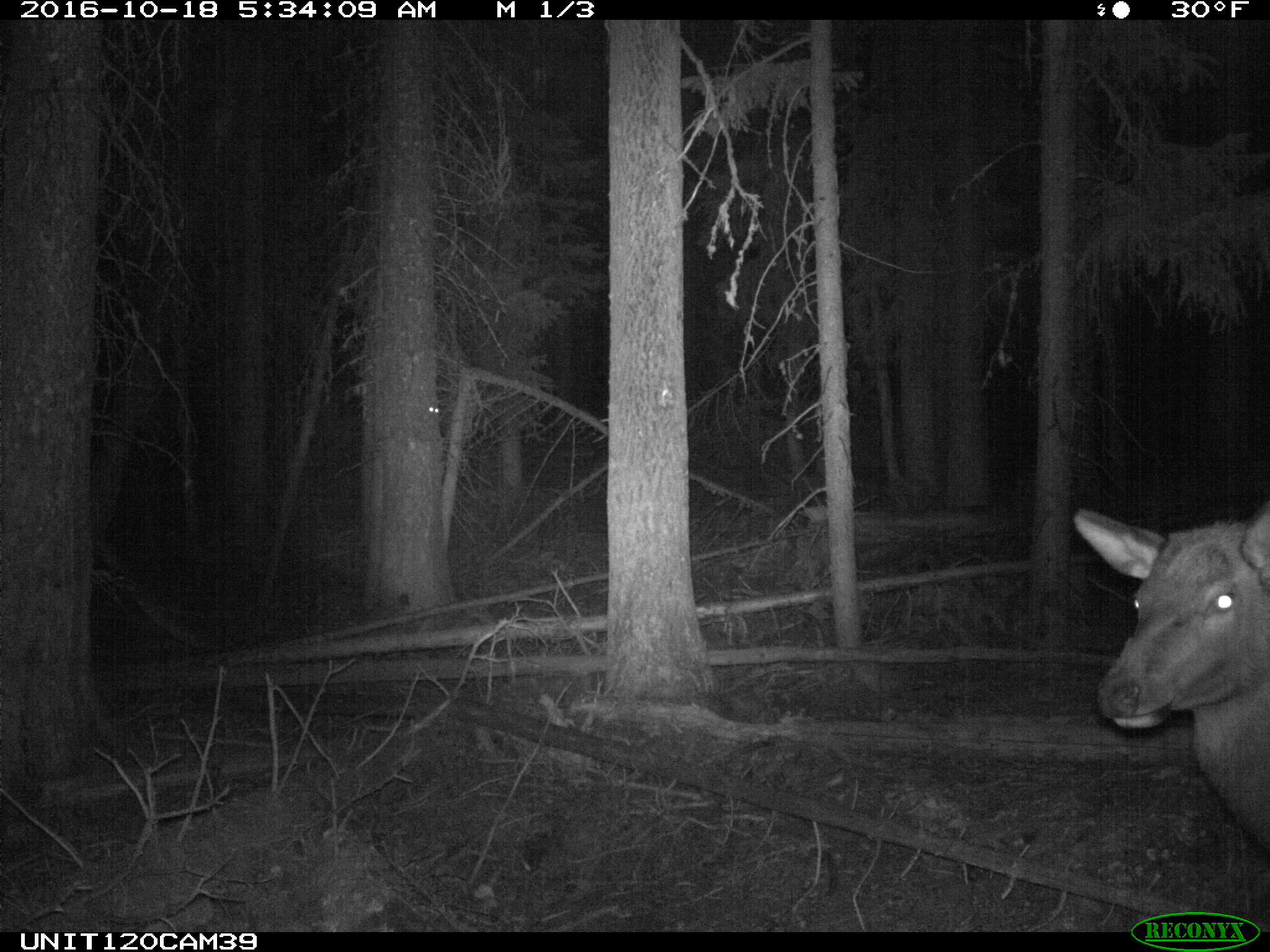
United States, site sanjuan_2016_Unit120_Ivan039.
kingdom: Animalia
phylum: Chordata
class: Mammalia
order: Artiodactyla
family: Cervidae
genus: Cervus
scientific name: Cervus elaphus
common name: red deer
Cervus elaphus (red deer).